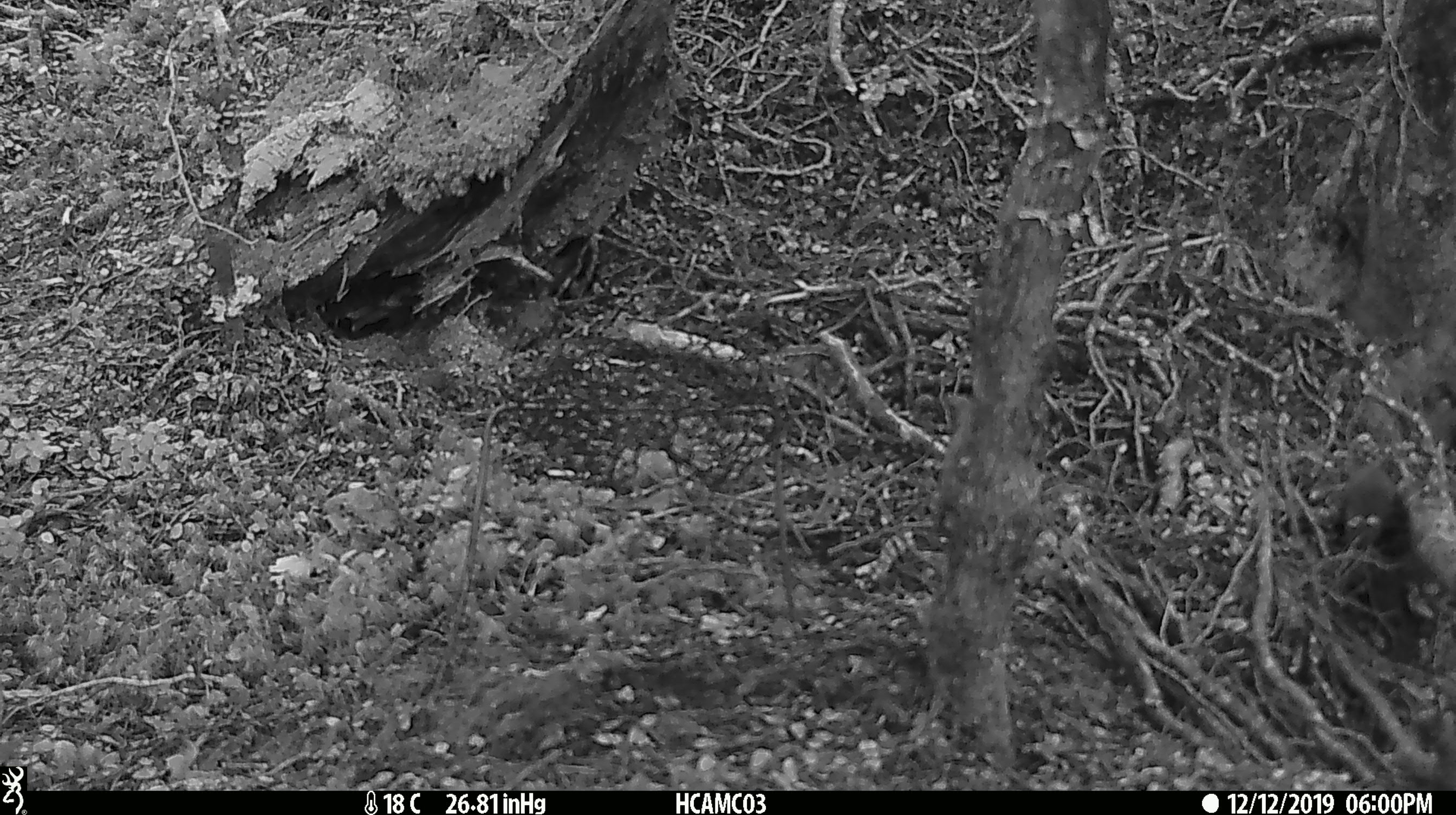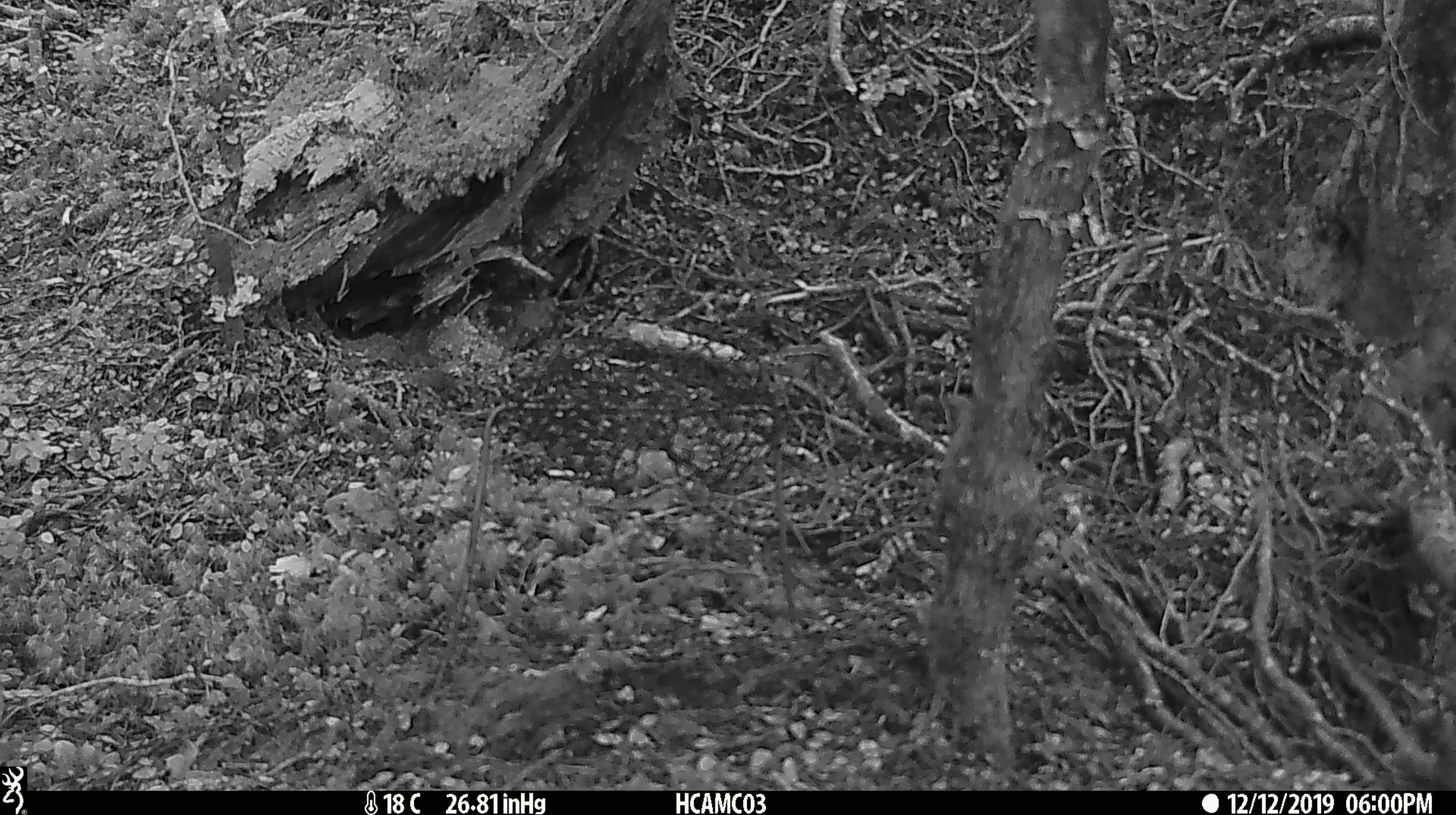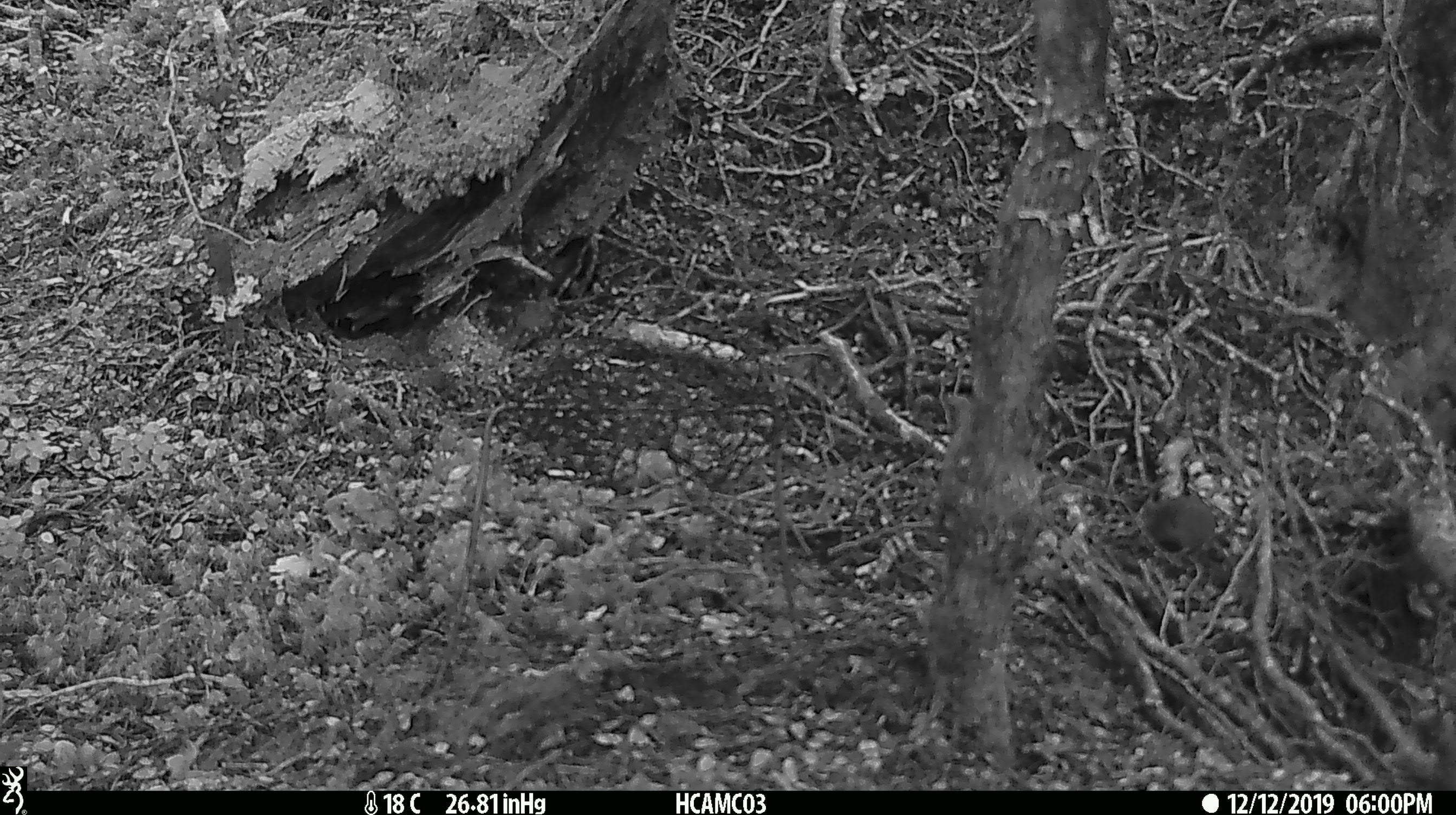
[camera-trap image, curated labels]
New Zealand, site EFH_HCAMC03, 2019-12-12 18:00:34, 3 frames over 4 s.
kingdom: Animalia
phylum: Chordata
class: Mammalia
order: Rodentia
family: Muridae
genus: Mus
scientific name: Mus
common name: mouse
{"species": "mouse (Mus)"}